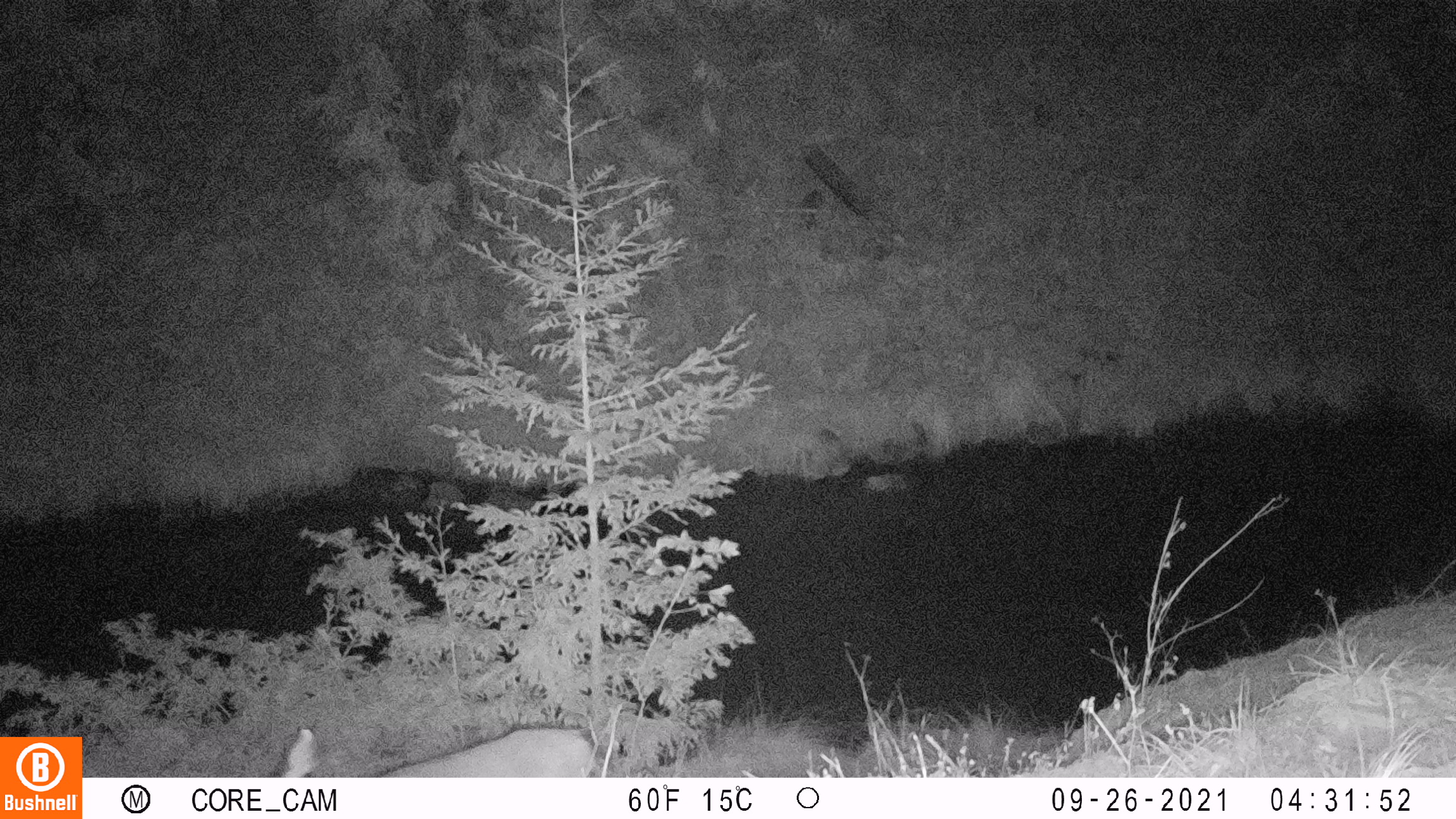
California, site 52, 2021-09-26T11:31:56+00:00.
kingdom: Animalia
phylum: Chordata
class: Mammalia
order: Artiodactyla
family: Cervidae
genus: Odocoileus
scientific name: Odocoileus hemionus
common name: mule deer